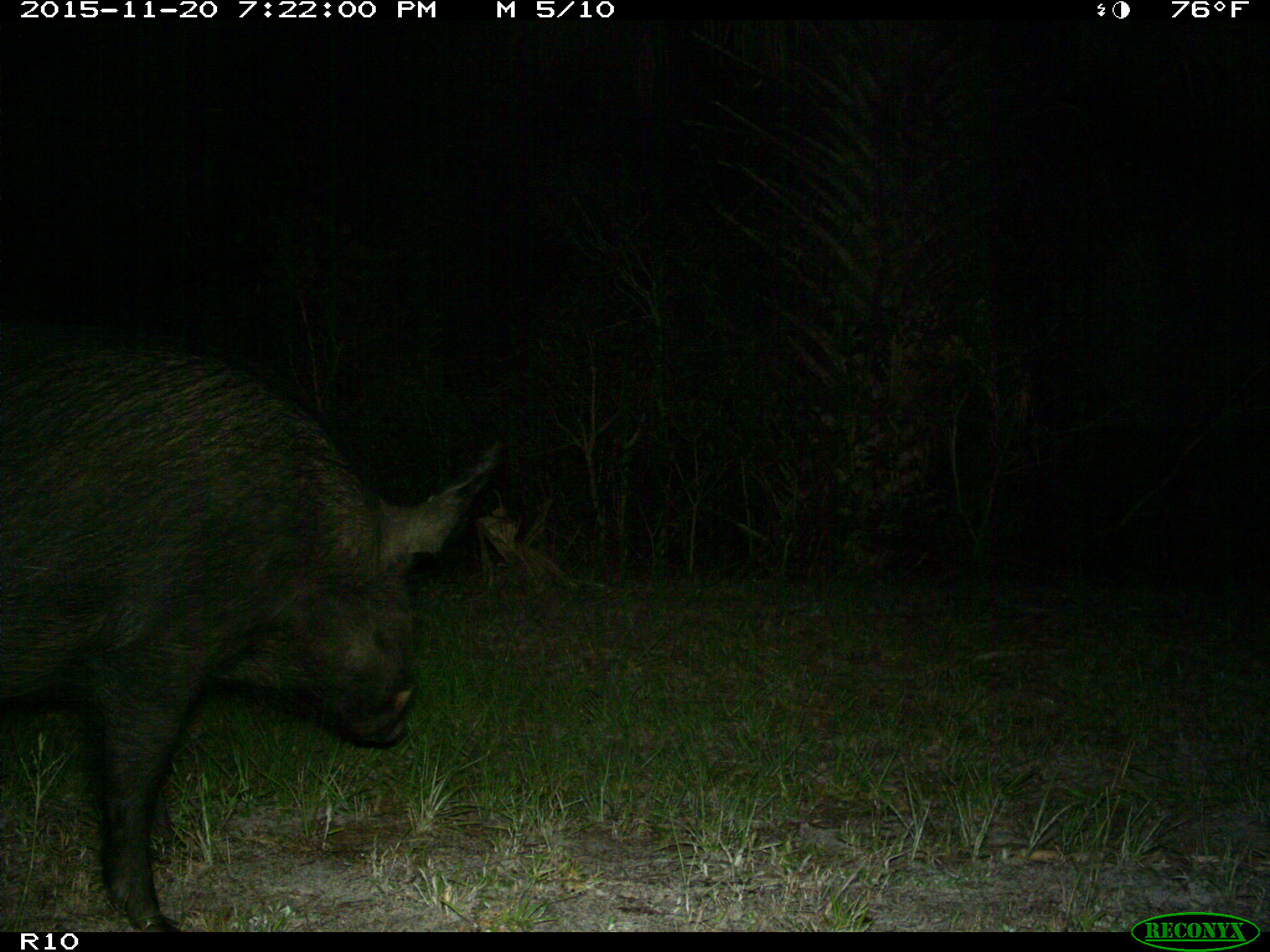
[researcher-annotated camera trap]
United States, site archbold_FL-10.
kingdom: Animalia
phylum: Chordata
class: Mammalia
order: Artiodactyla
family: Suidae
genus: Sus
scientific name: Sus scrofa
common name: wild boar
Sus scrofa (wild boar).